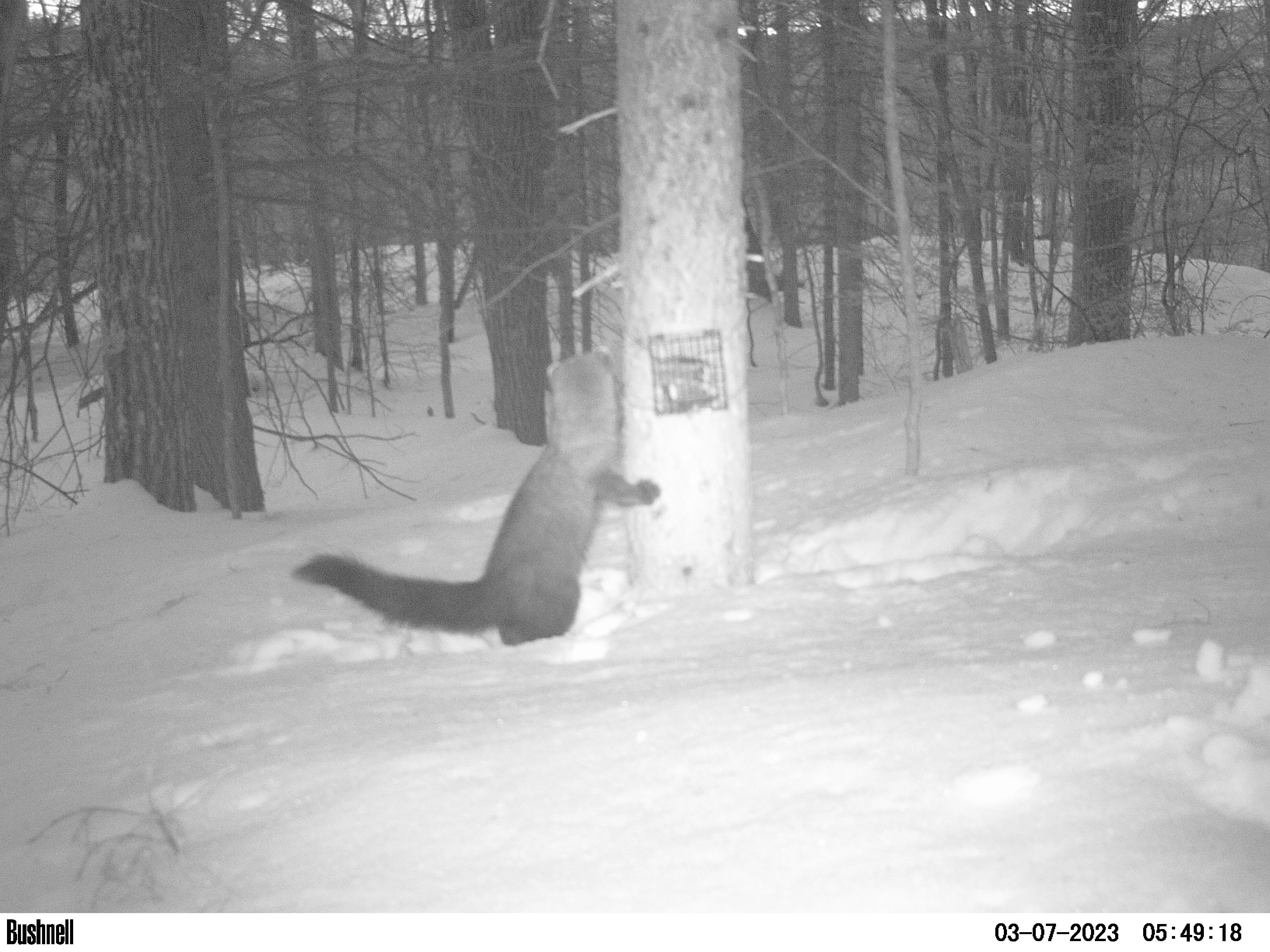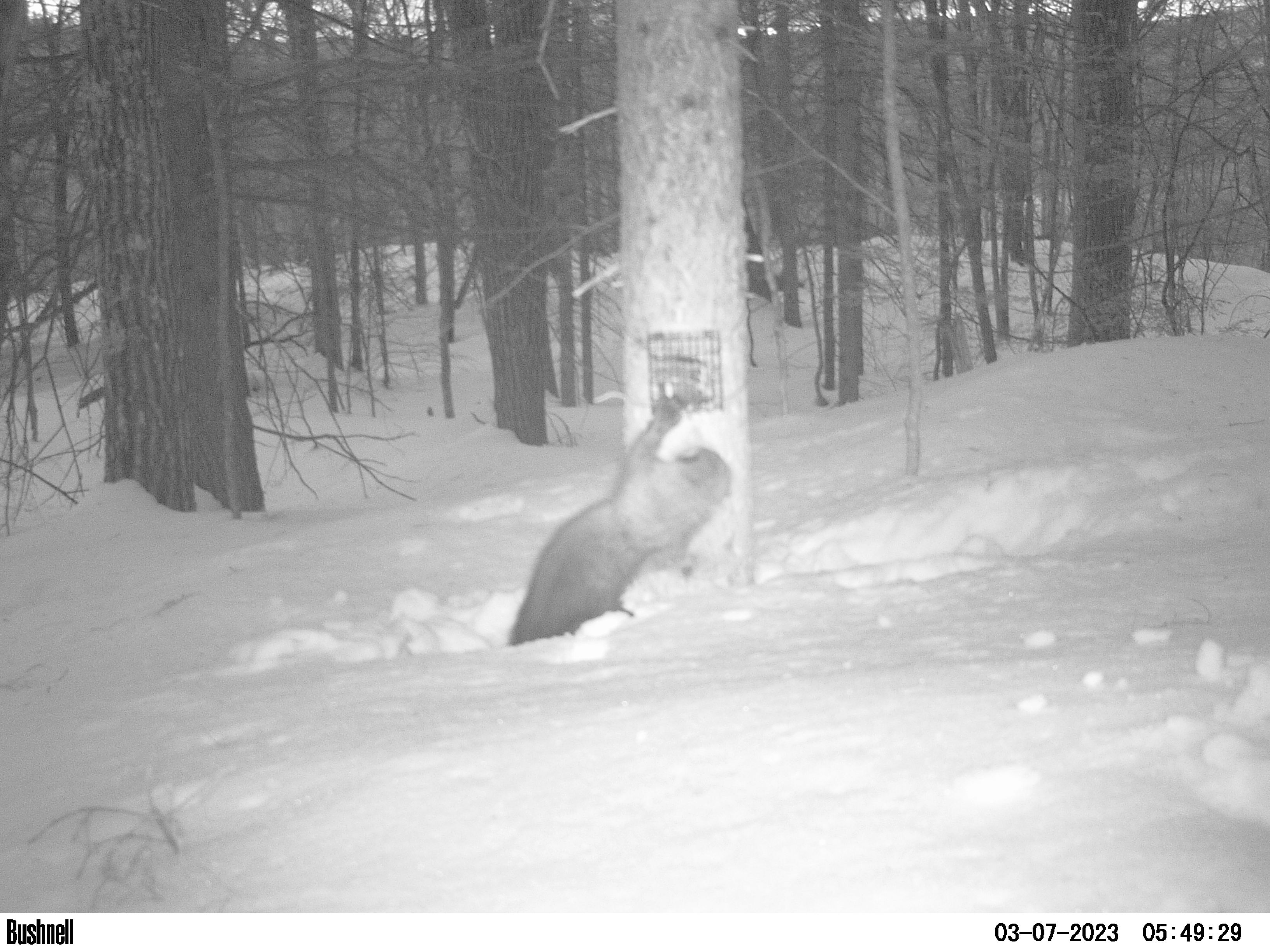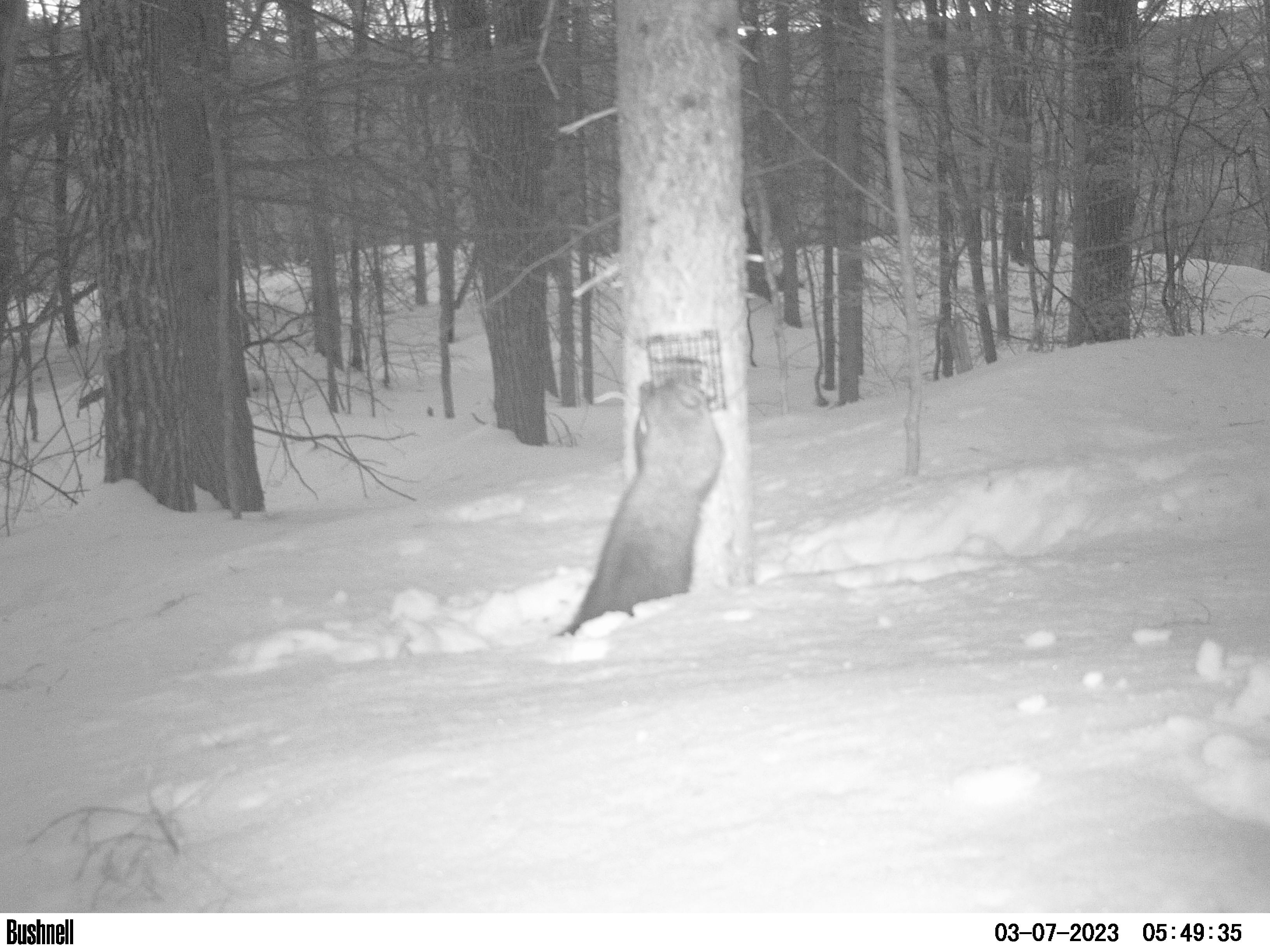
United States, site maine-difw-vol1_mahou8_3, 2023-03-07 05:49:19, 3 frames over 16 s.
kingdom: Animalia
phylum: Chordata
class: Mammalia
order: Carnivora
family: Mustelidae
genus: Pekania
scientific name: Pekania pennanti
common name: fisher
Fisher (Pekania pennanti).